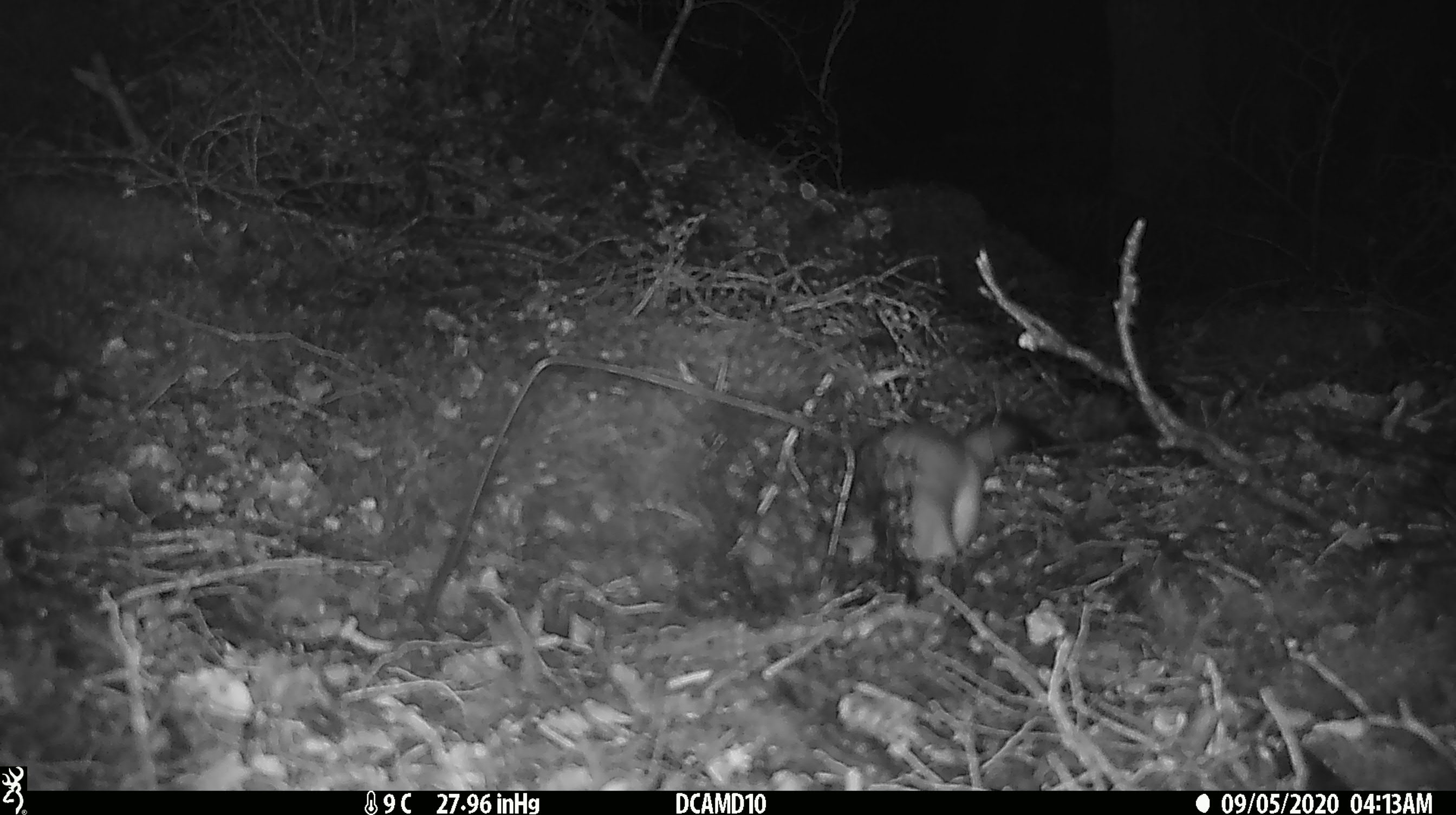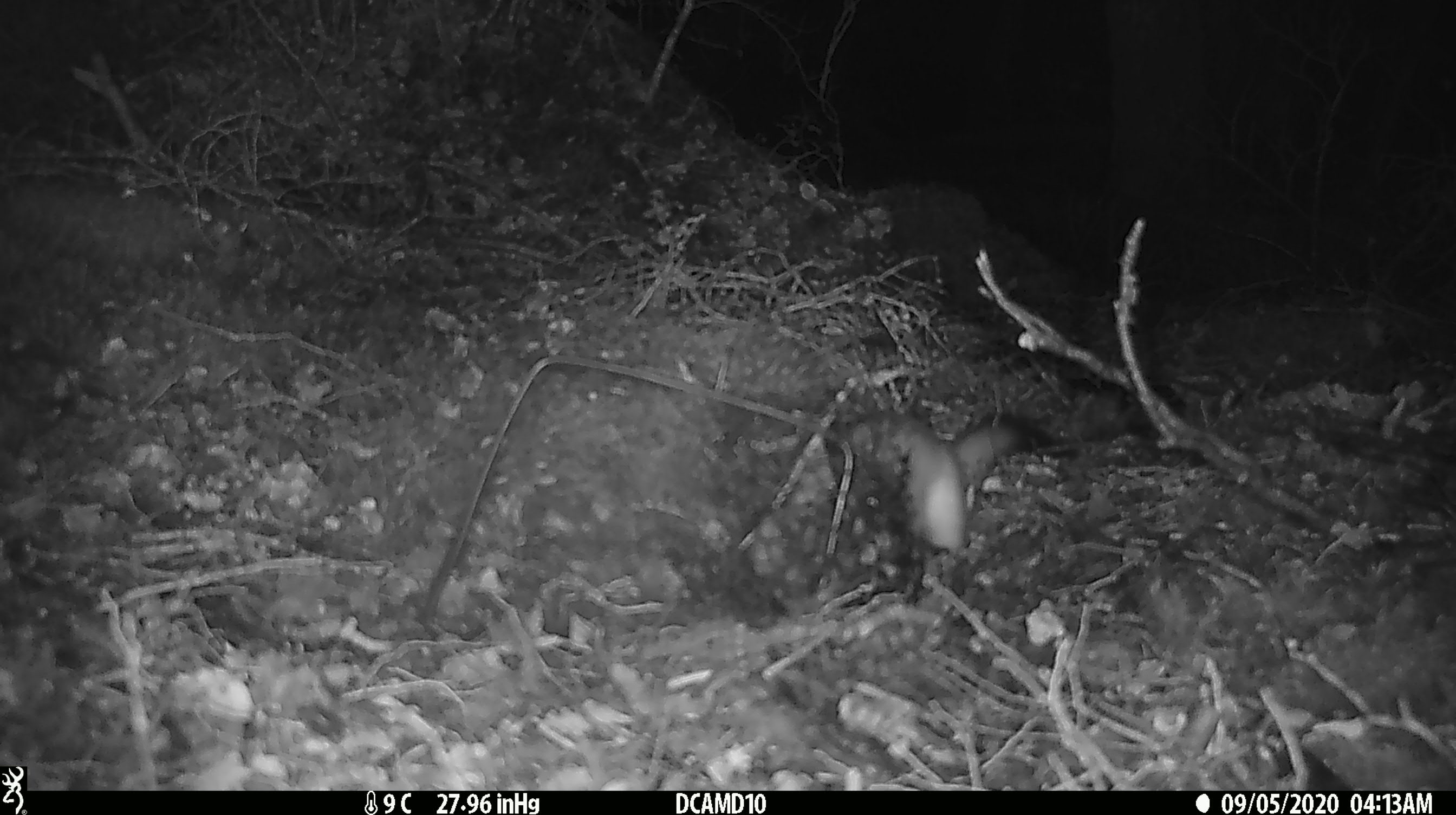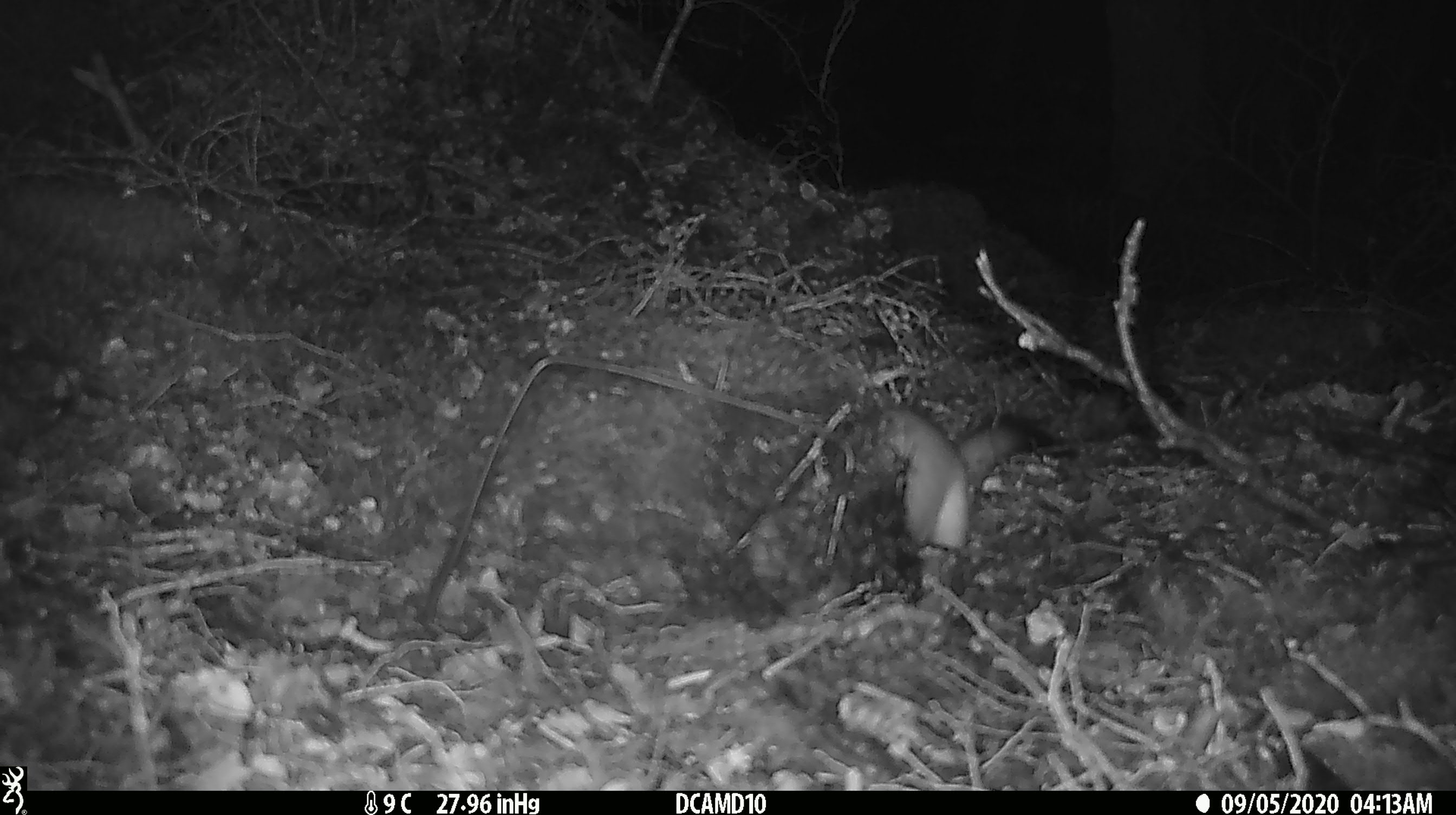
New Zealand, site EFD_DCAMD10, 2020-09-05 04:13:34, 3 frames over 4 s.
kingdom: Animalia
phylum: Chordata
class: Mammalia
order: Carnivora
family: Mustelidae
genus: Mustela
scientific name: Mustela erminea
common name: stoat